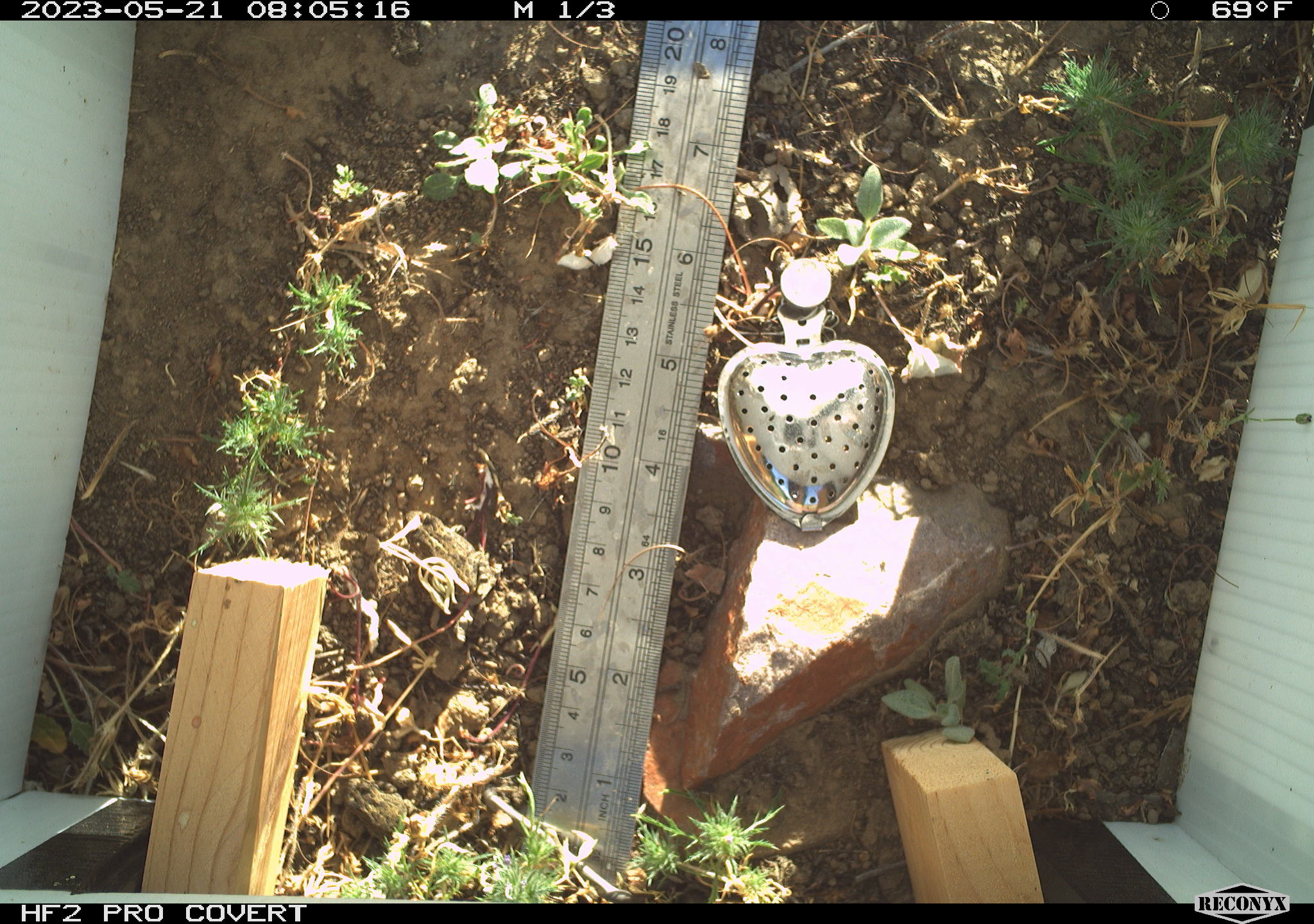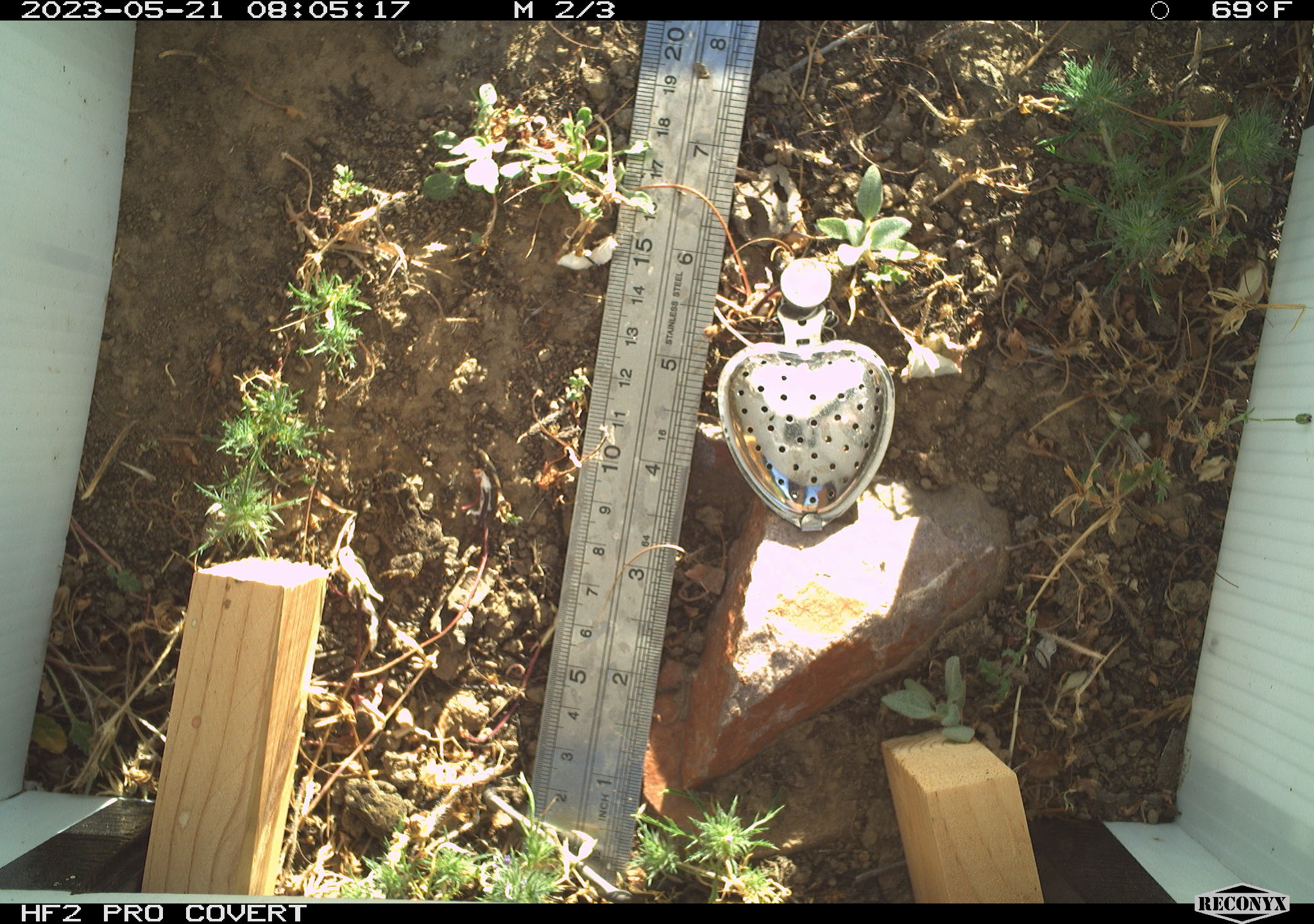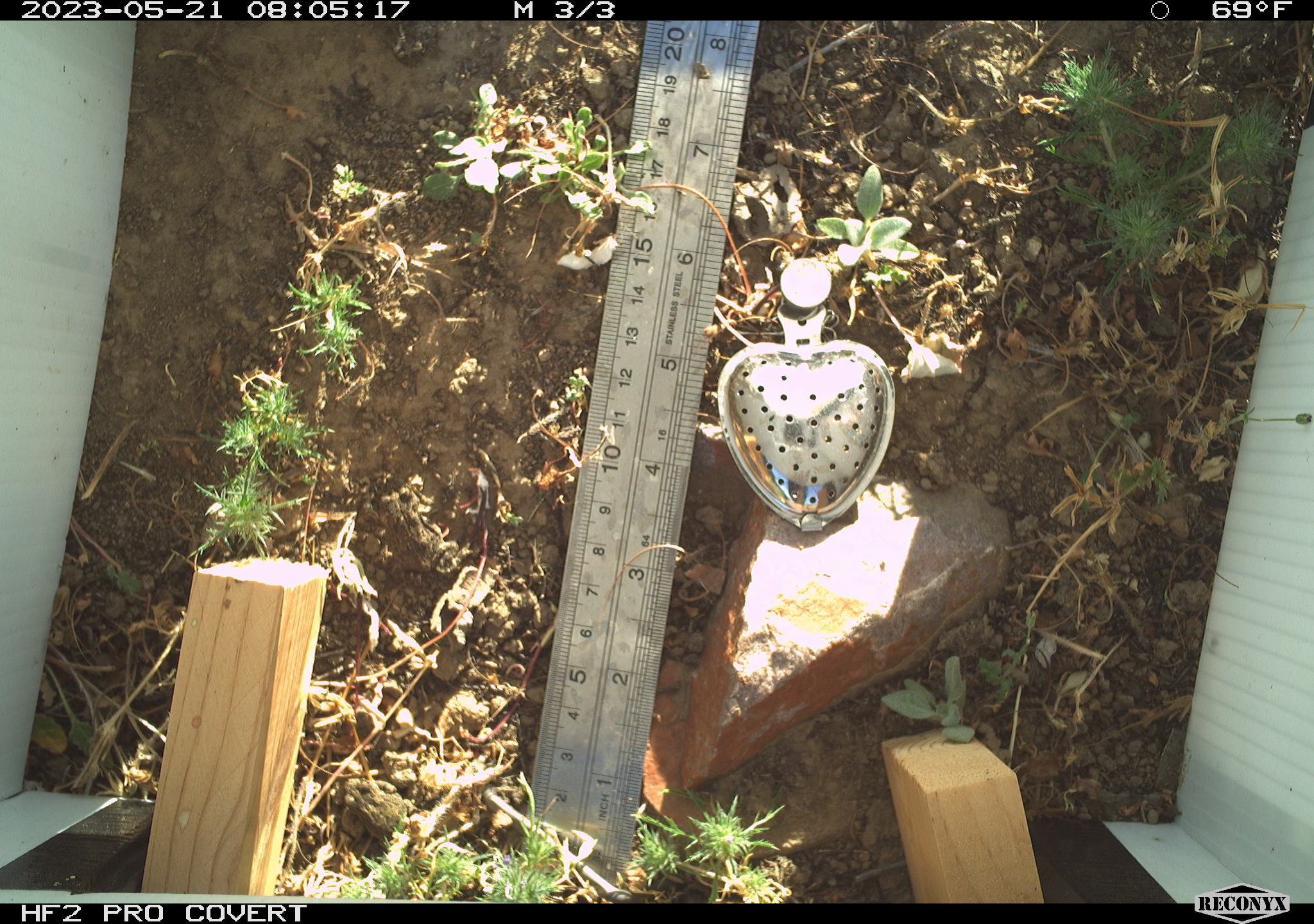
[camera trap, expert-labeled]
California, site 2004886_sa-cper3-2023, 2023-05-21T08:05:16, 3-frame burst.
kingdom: Animalia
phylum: Chordata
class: Amphibia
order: Anura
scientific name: Anura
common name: frogs